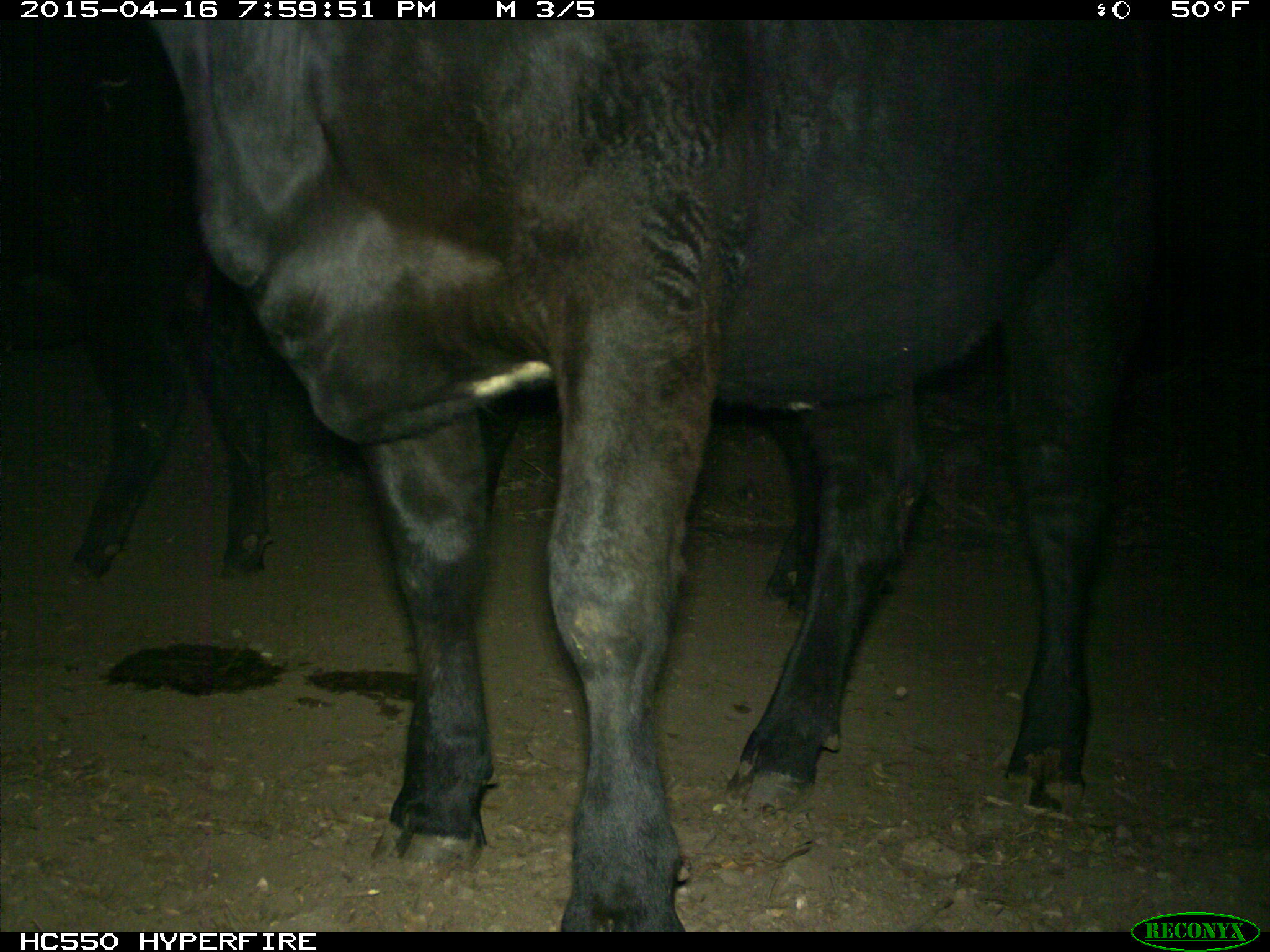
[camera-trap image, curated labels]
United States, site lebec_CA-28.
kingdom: Animalia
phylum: Chordata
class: Mammalia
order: Artiodactyla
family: Bovidae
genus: Bos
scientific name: Bos taurus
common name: domestic cow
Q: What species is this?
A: Bos taurus (domestic cow).